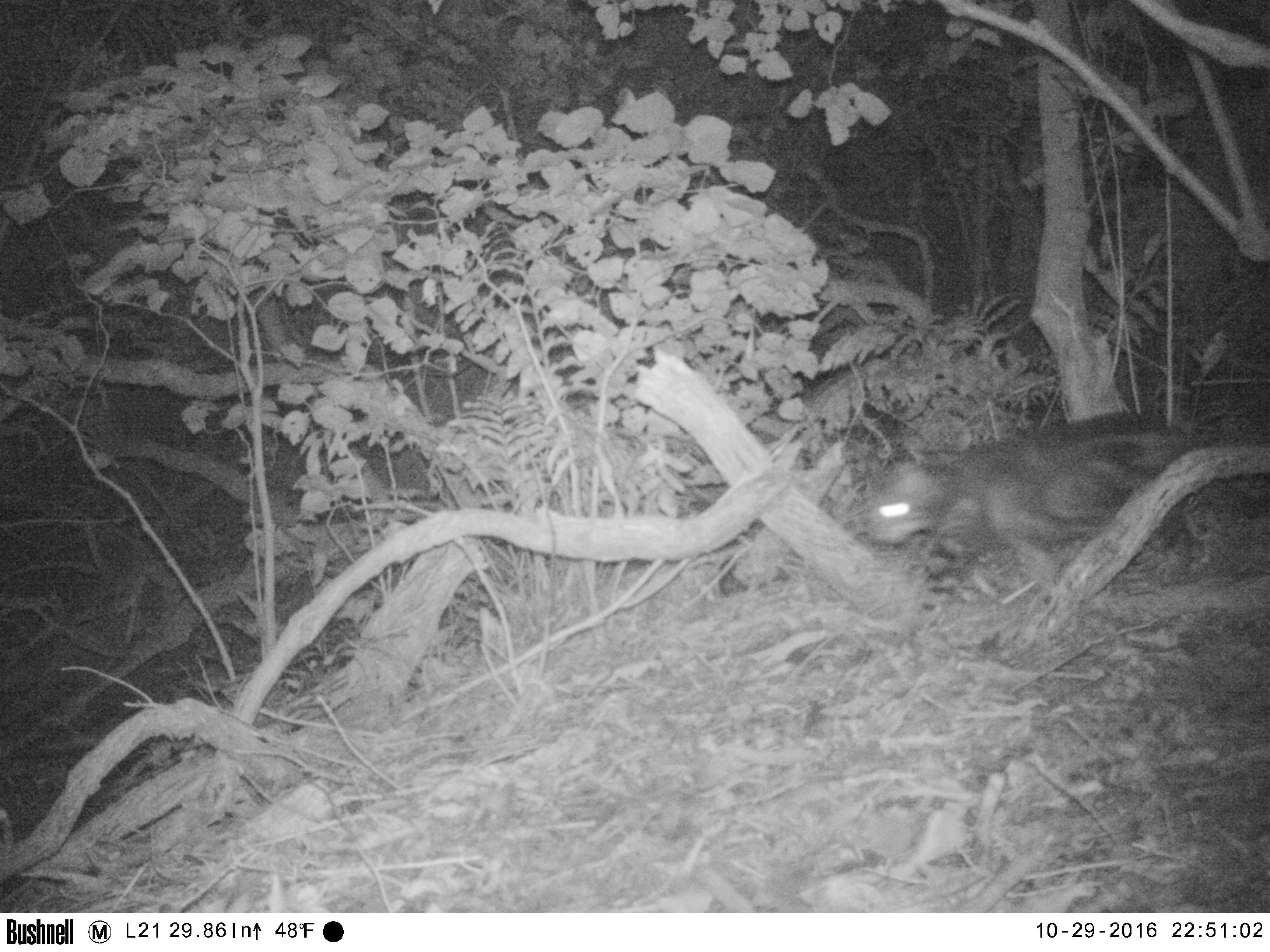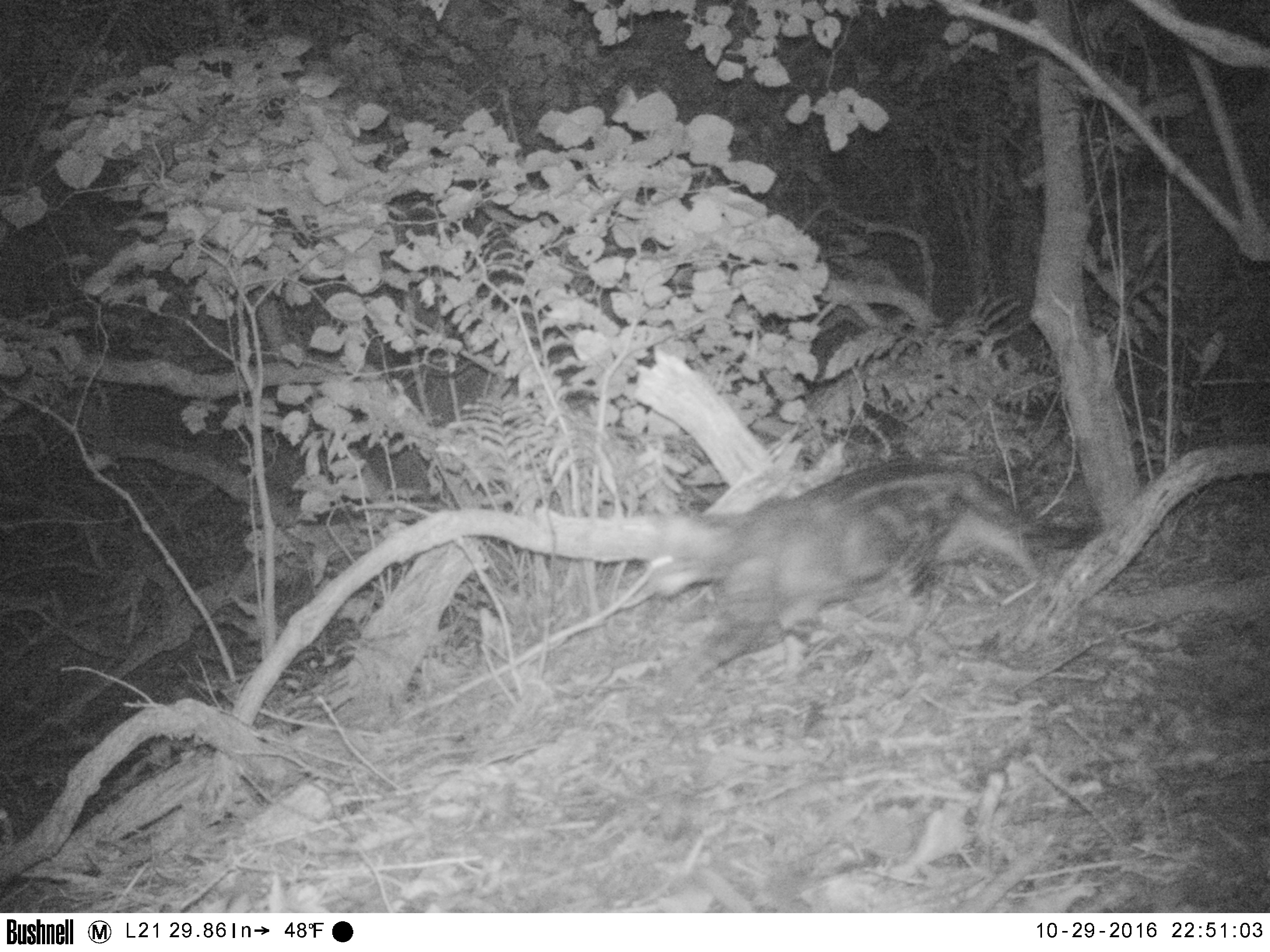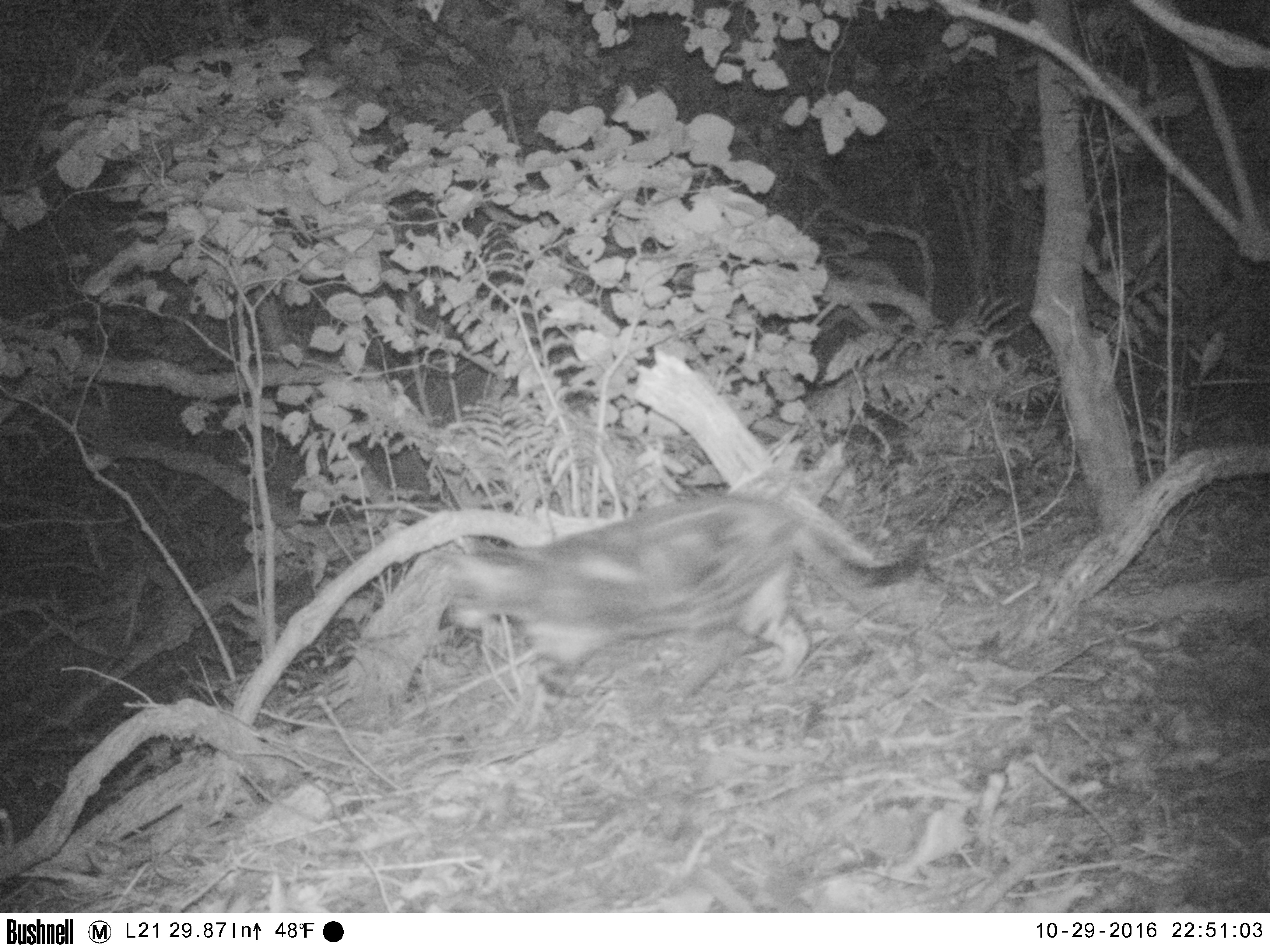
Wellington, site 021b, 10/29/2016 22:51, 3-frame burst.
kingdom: Animalia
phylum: Chordata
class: Mammalia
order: Carnivora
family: Felidae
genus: Felis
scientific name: Felis catus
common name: cat